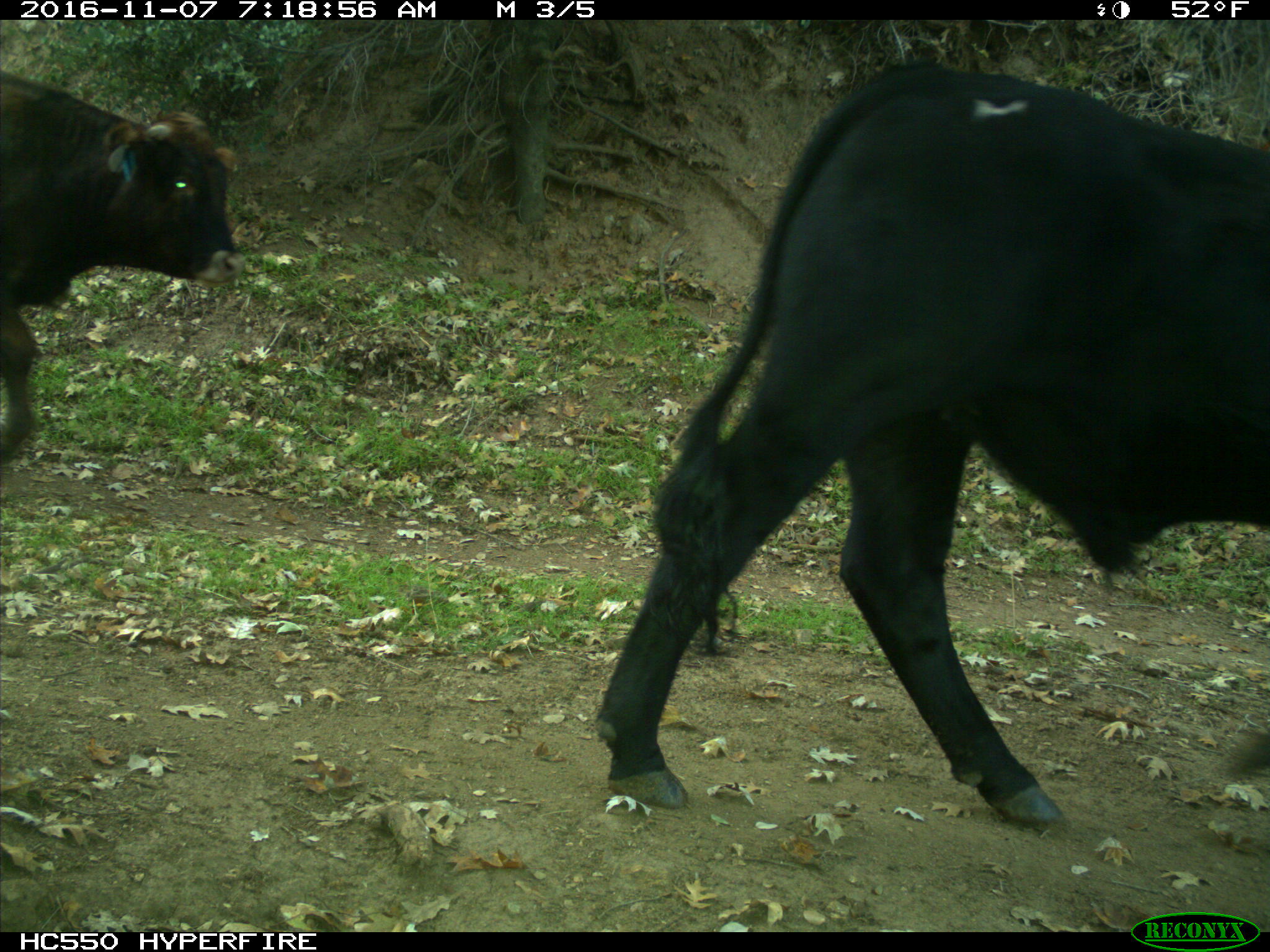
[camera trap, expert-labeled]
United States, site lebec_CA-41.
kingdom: Animalia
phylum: Chordata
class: Mammalia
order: Artiodactyla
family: Bovidae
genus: Bos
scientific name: Bos taurus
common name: domestic cow